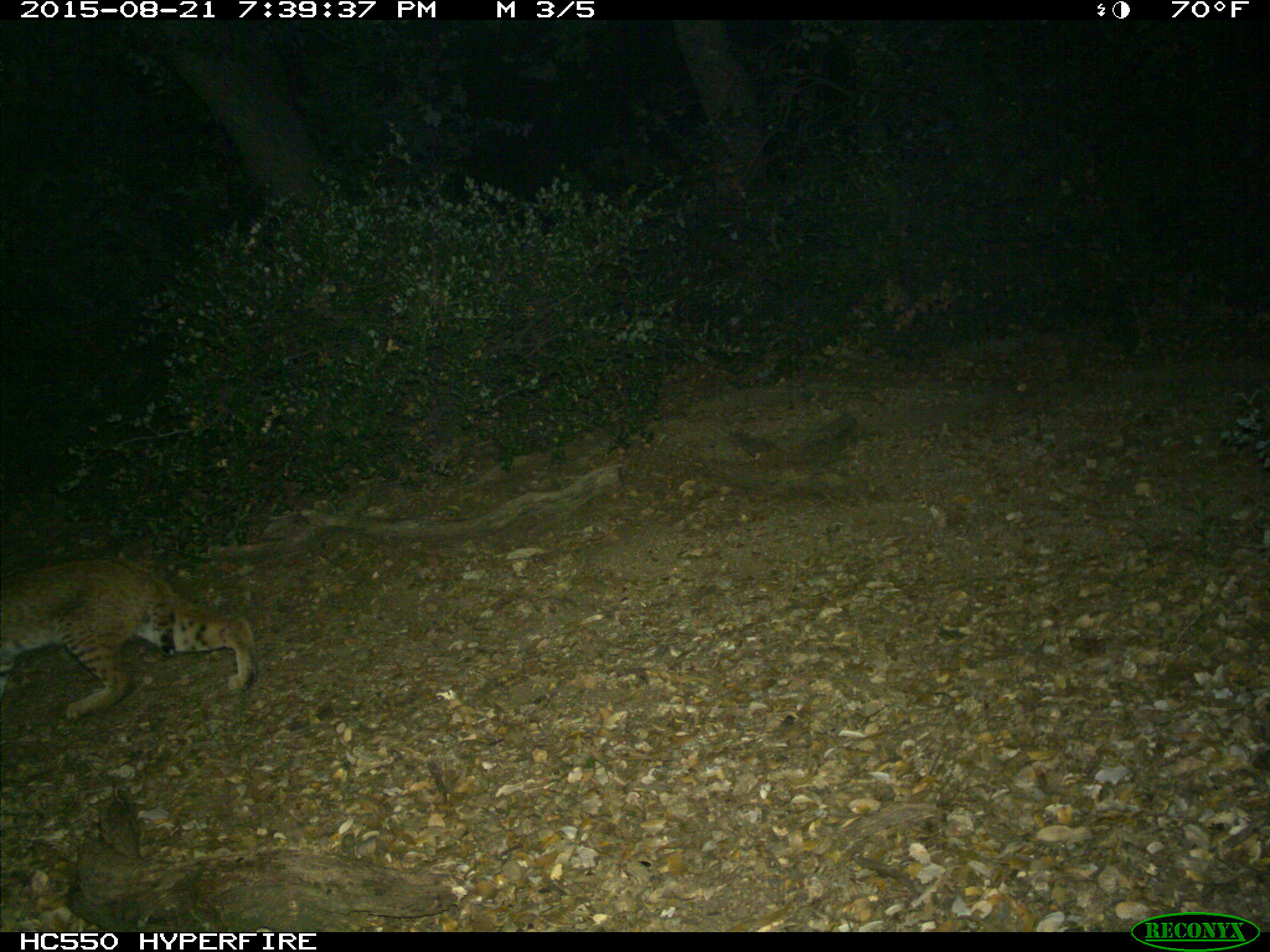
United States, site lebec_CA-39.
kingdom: Animalia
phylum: Chordata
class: Mammalia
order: Carnivora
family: Felidae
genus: Lynx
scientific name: Lynx rufus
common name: bobcat